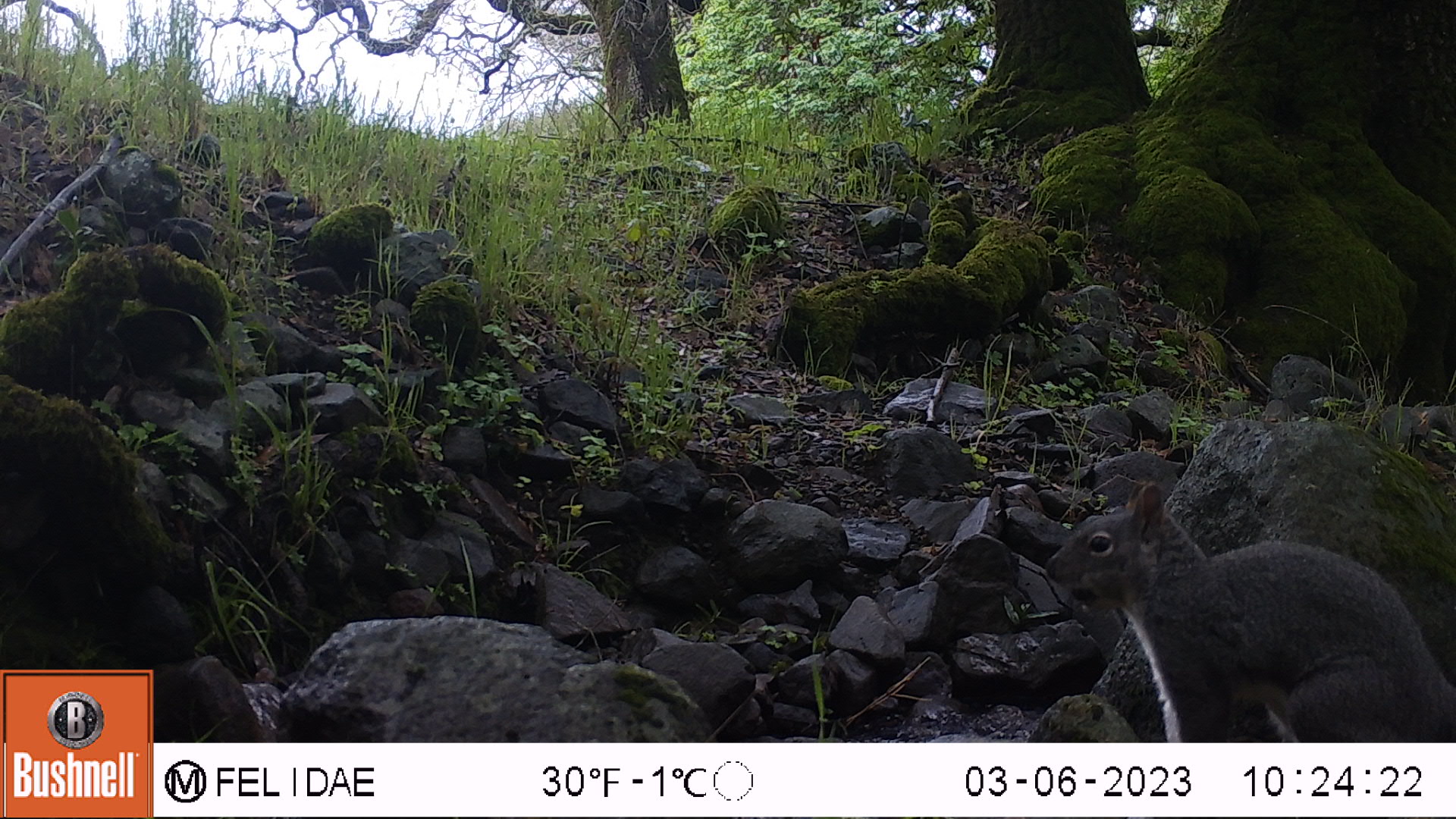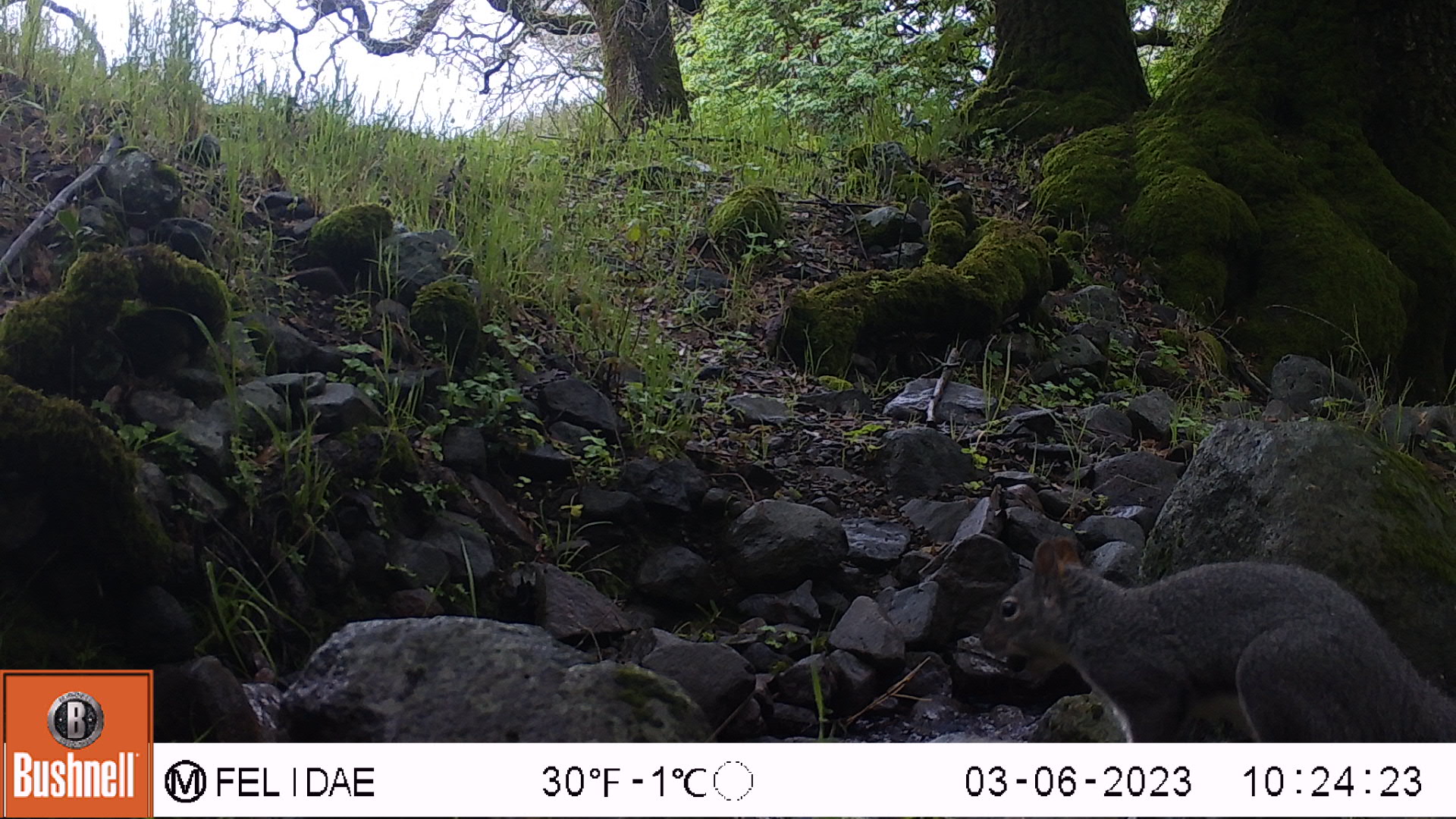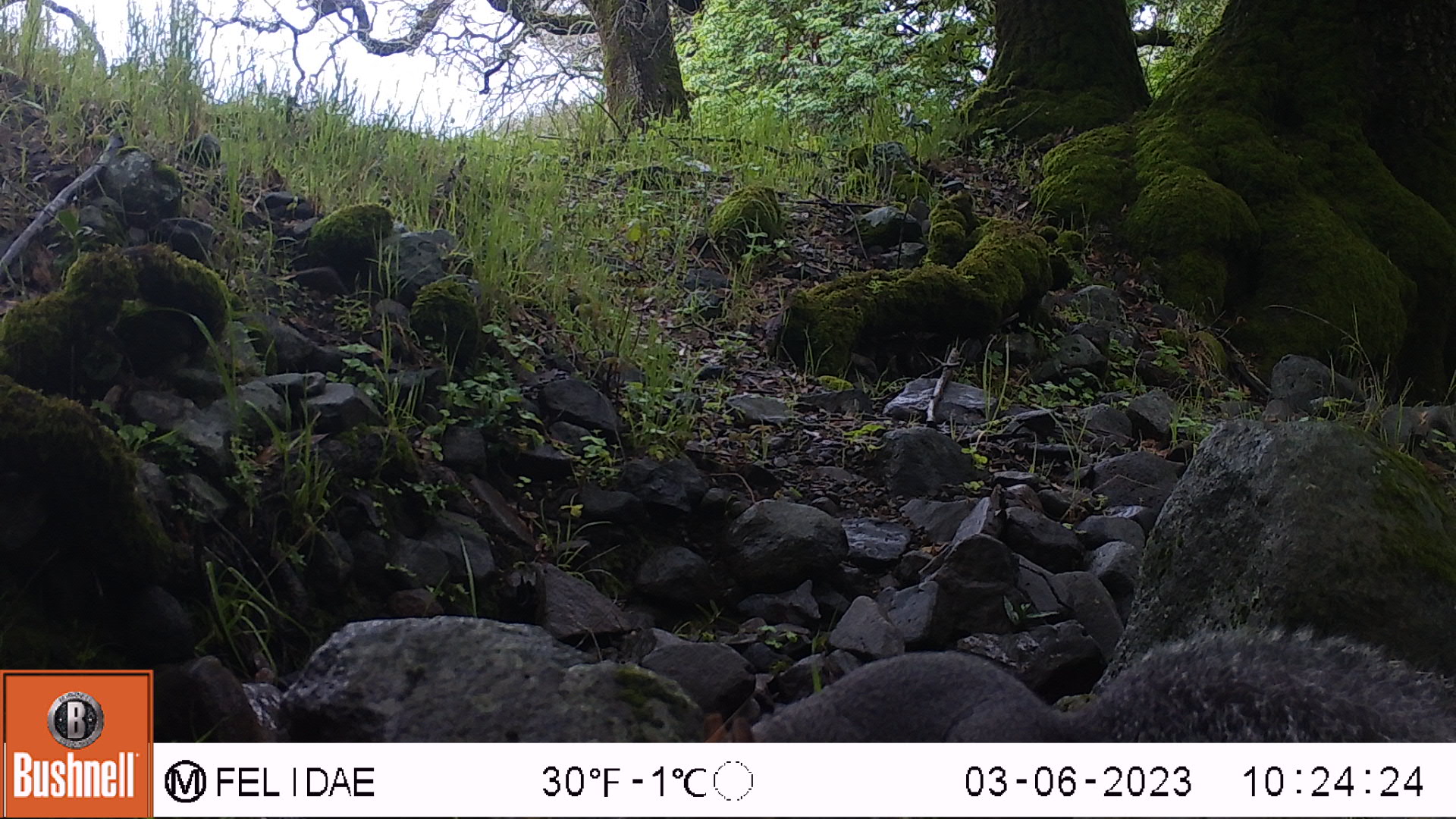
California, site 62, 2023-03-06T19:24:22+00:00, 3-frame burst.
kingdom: Animalia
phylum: Chordata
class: Mammalia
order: Rodentia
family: Sciuridae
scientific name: Sciuridae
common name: squirrel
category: unknown squirrel